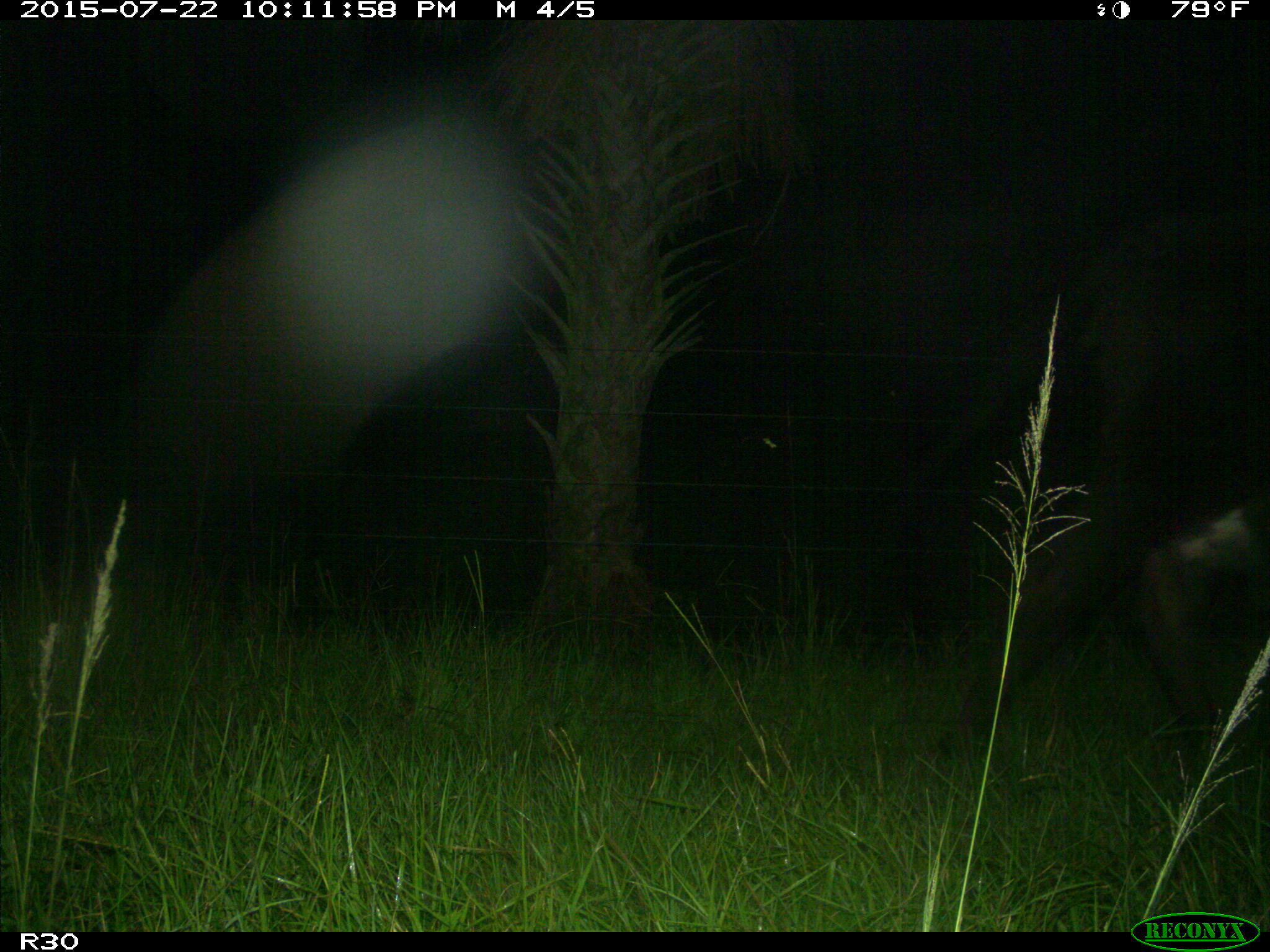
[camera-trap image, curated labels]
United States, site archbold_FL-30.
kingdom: Animalia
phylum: Chordata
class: Mammalia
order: Artiodactyla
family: Bovidae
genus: Bos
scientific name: Bos taurus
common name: domestic cow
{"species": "Bos taurus (domestic cow)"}